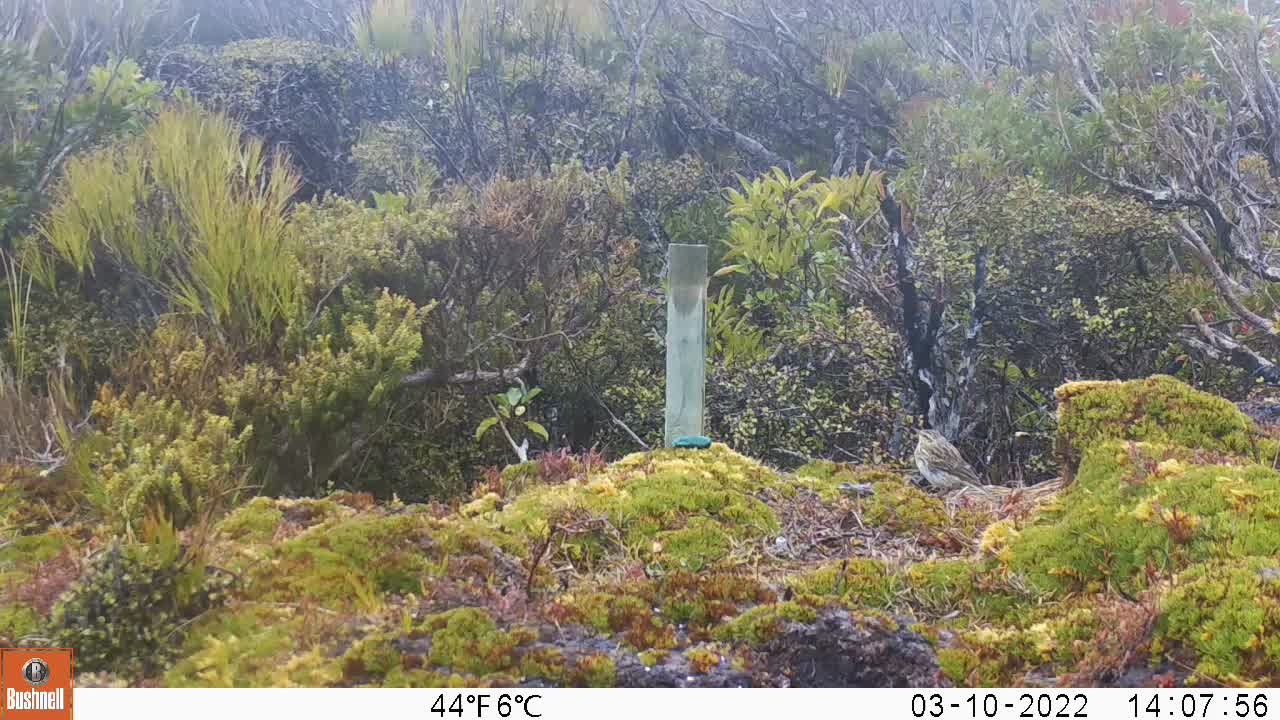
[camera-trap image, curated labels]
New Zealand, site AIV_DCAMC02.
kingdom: Animalia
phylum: Chordata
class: Aves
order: Passeriformes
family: Motacillidae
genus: Anthus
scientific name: Anthus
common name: pipit